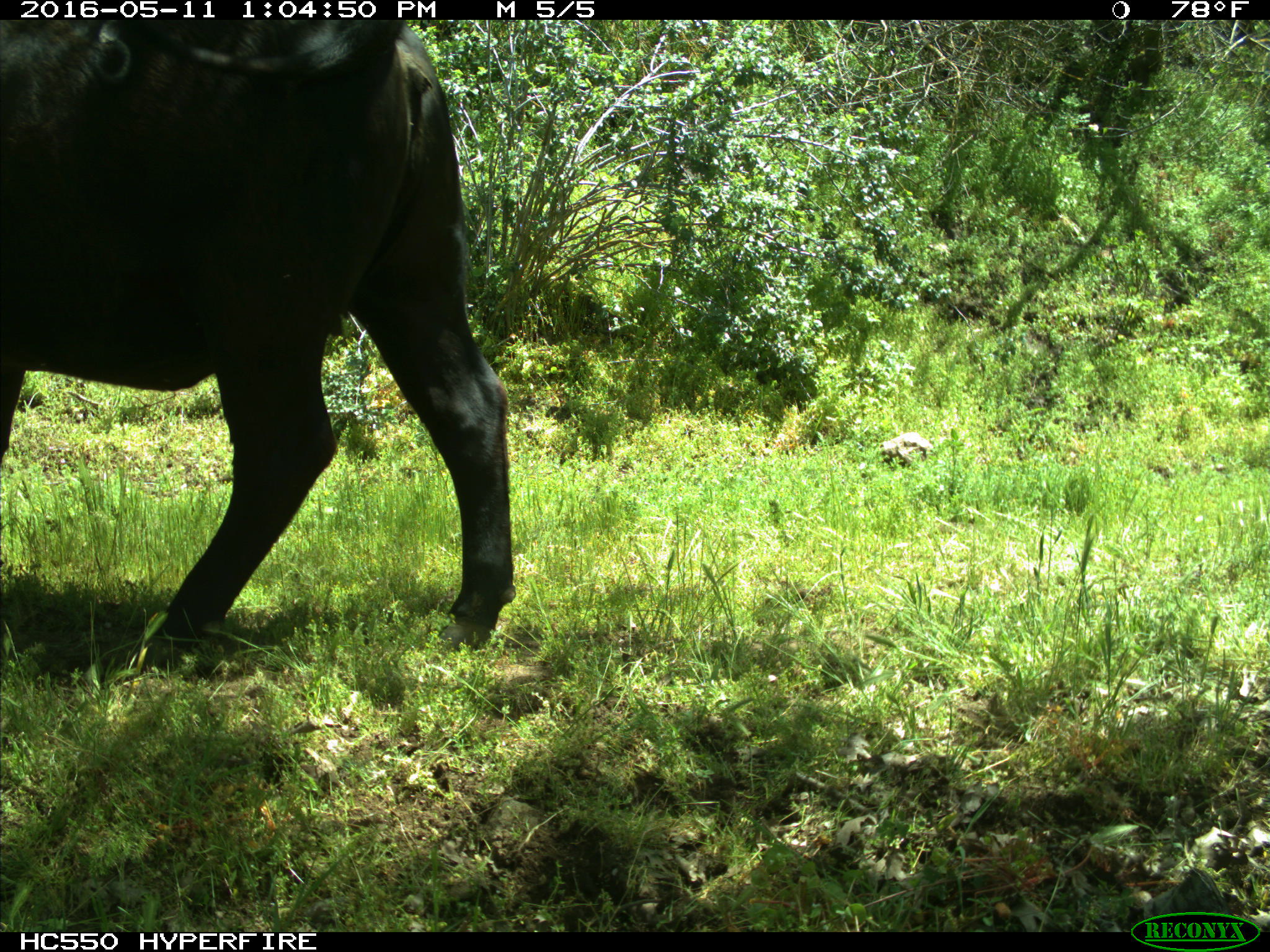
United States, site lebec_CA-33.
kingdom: Animalia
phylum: Chordata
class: Mammalia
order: Artiodactyla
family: Bovidae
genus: Bos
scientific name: Bos taurus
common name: domestic cow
Bos taurus (domestic cow).